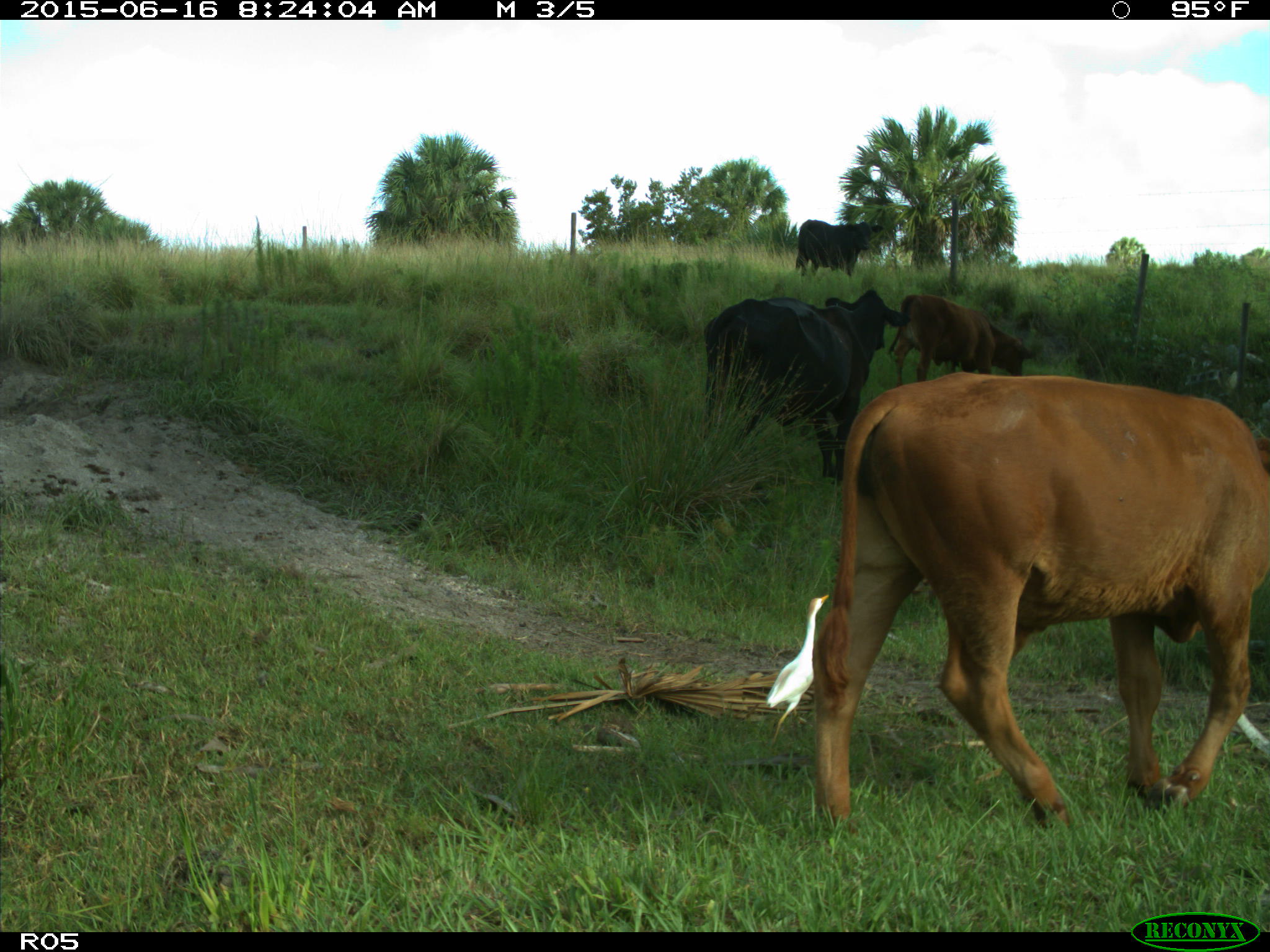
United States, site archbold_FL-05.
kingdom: Animalia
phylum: Chordata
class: Mammalia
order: Artiodactyla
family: Bovidae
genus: Bos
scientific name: Bos taurus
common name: domestic cow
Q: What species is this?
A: Bos taurus (domestic cow).